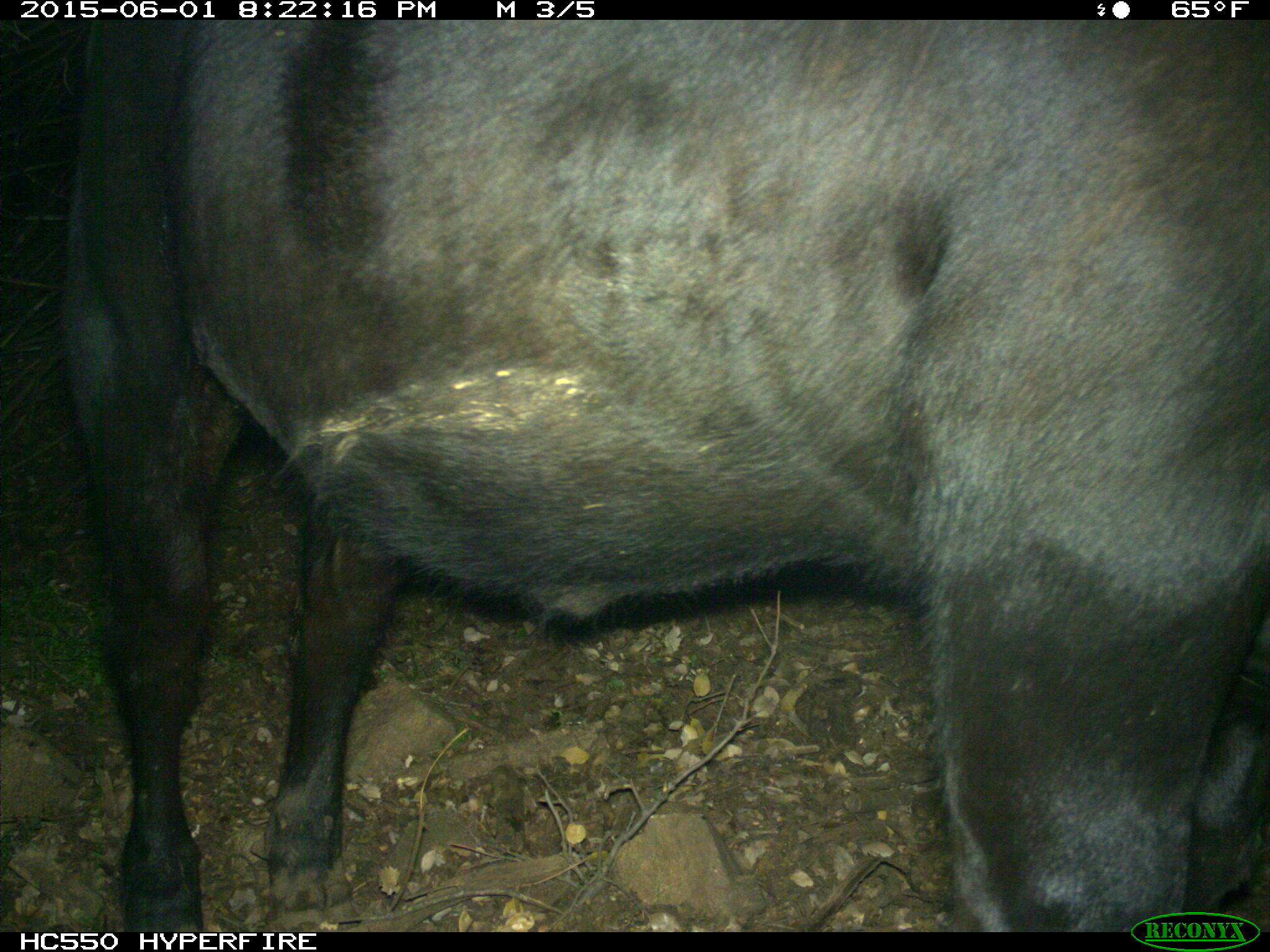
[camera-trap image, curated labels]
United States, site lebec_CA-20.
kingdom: Animalia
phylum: Chordata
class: Mammalia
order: Artiodactyla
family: Bovidae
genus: Bos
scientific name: Bos taurus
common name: domestic cow